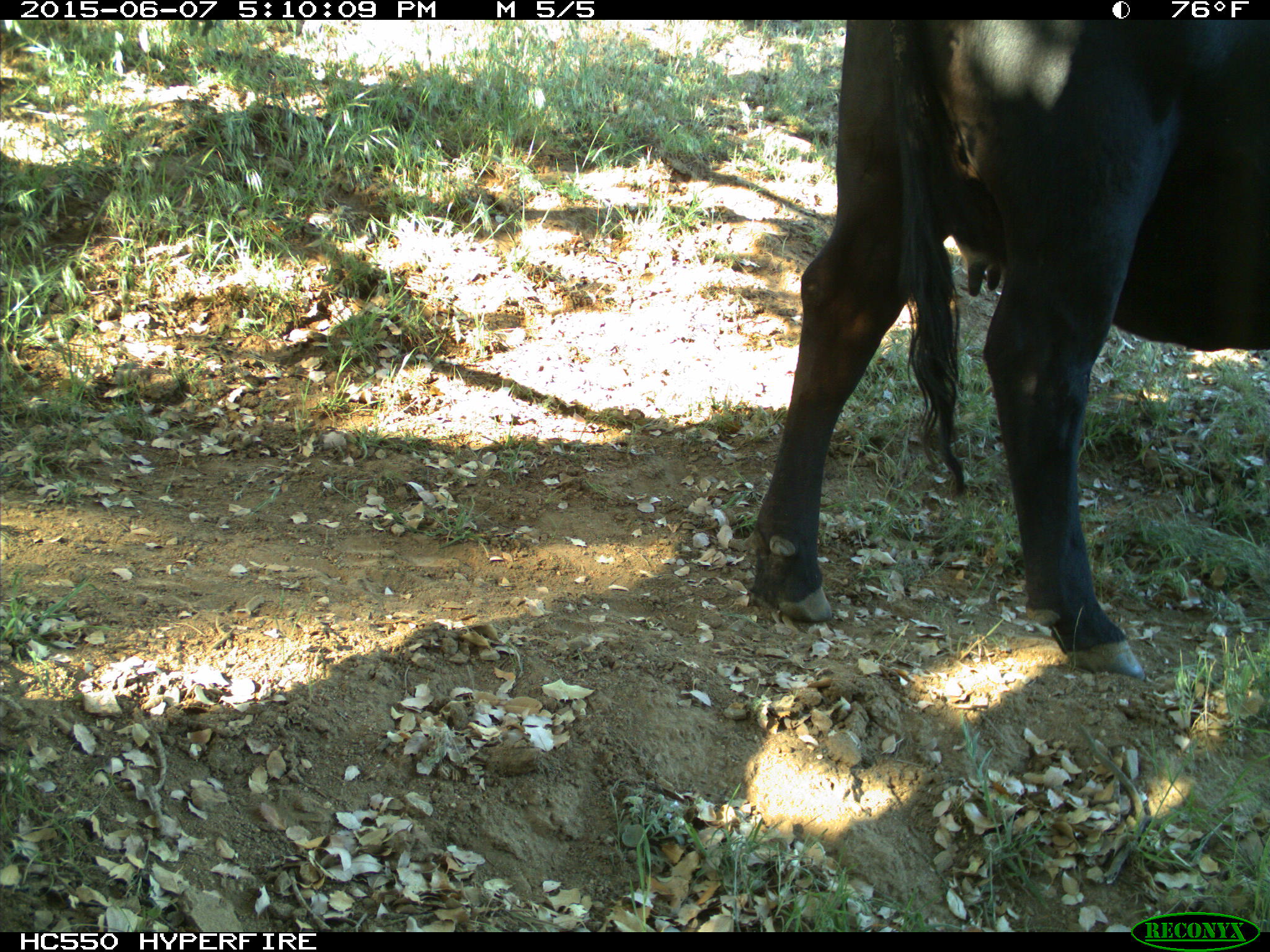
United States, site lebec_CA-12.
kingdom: Animalia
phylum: Chordata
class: Mammalia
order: Artiodactyla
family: Bovidae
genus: Bos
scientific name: Bos taurus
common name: domestic cow